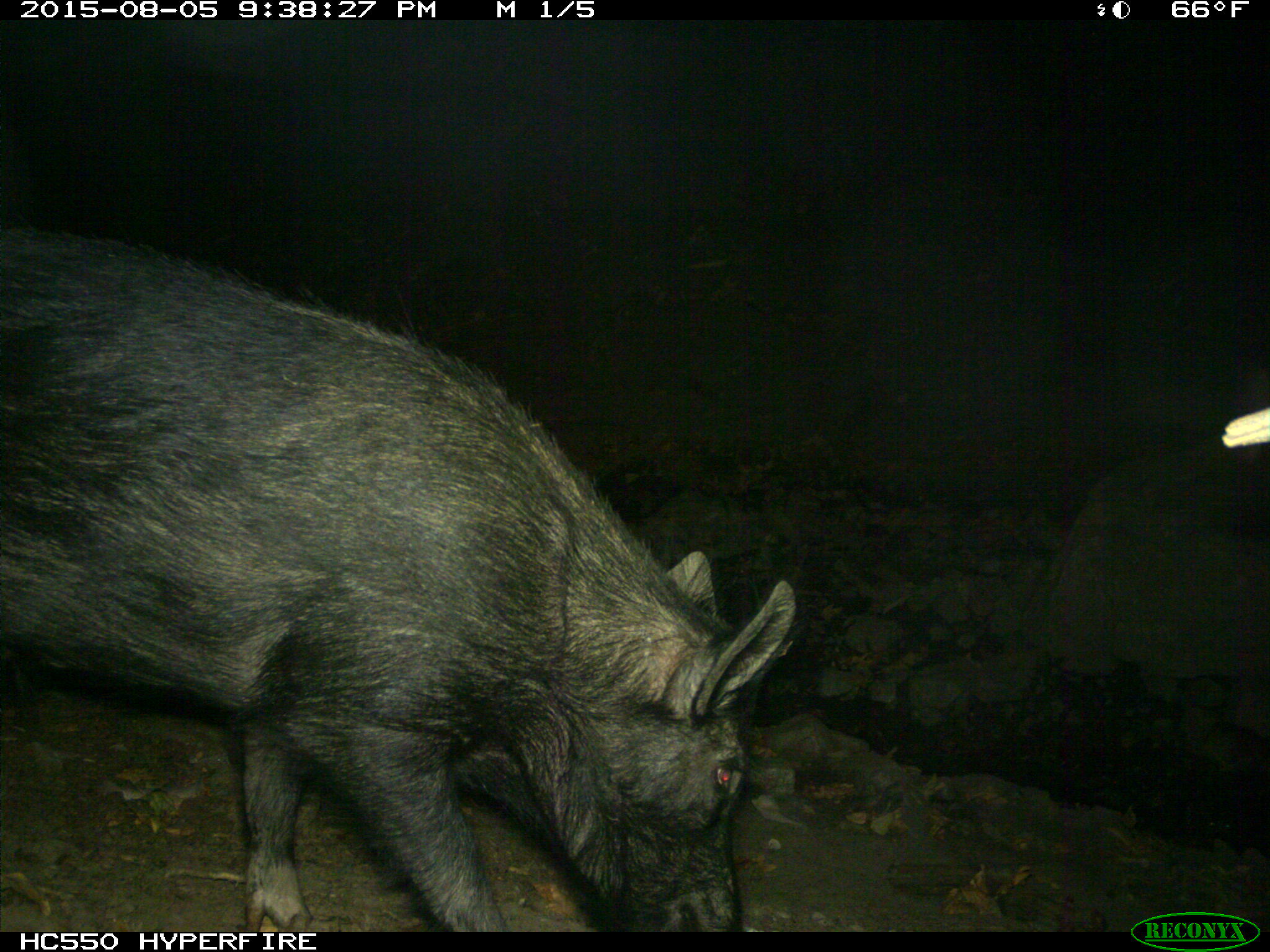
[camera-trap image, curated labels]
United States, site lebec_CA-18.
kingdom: Animalia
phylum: Chordata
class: Mammalia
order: Artiodactyla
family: Suidae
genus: Sus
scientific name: Sus scrofa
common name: wild boar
Sus scrofa (wild boar).